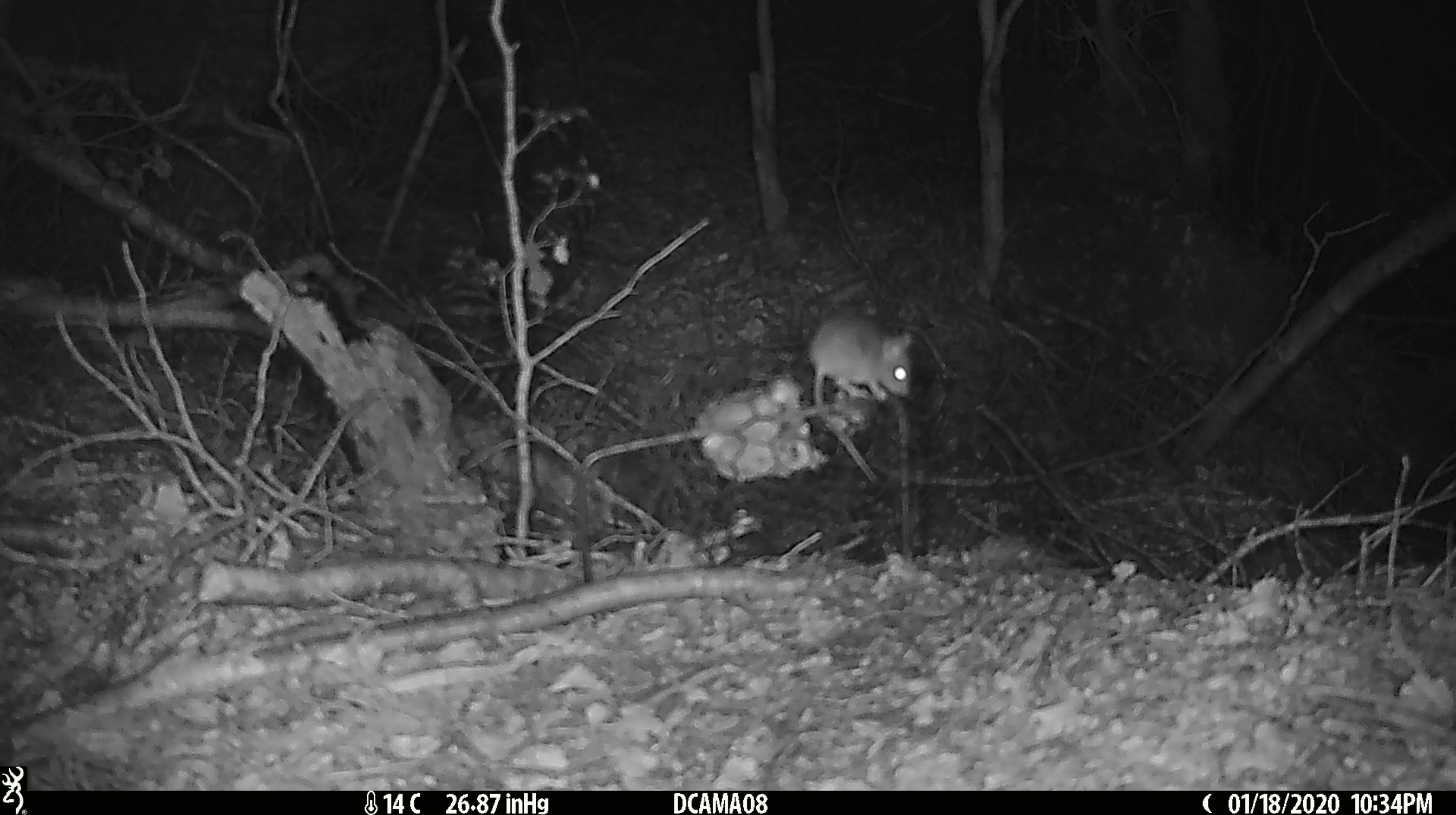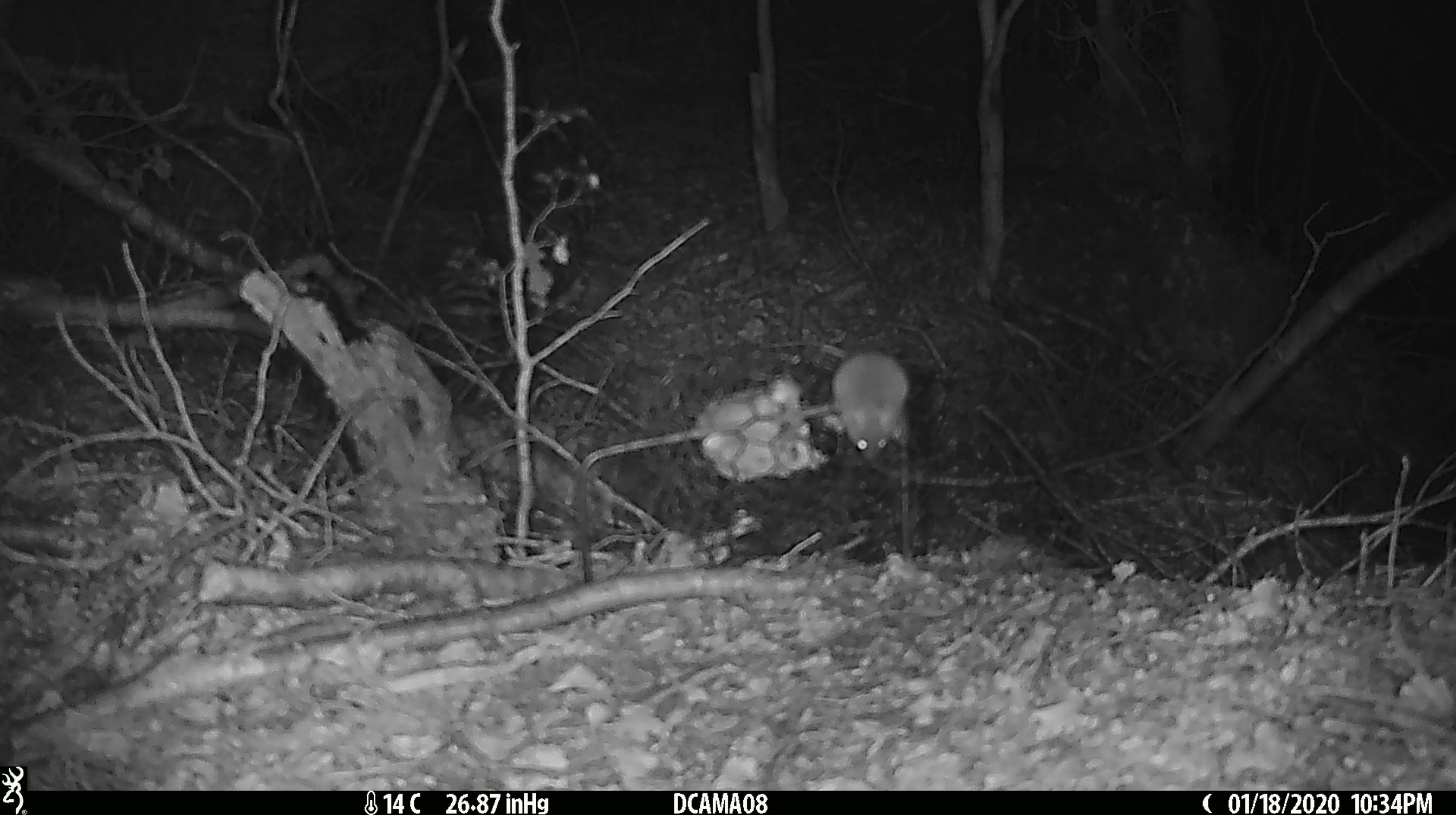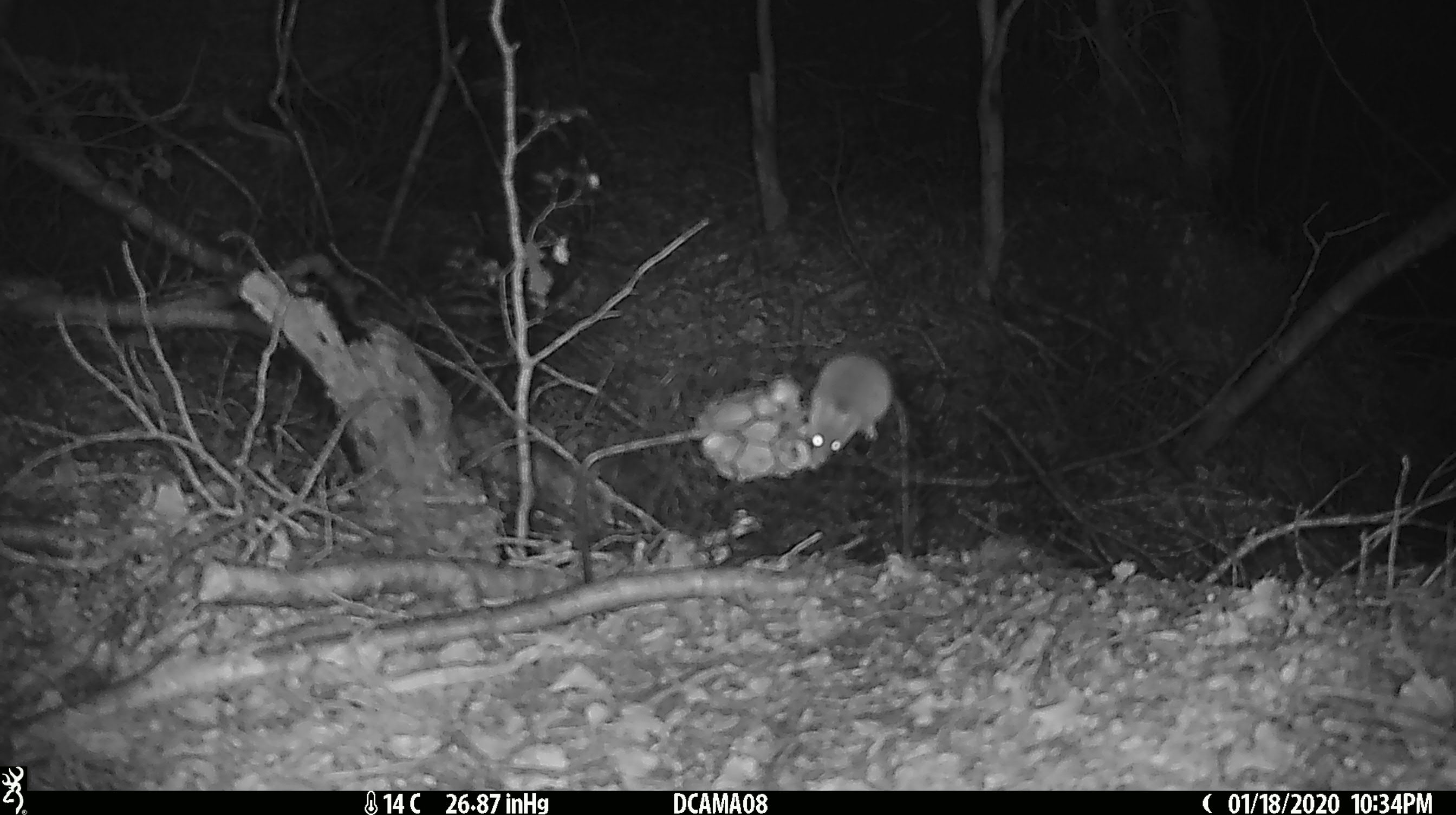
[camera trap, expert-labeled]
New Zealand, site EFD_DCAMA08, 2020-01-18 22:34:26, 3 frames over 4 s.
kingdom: Animalia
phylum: Chordata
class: Mammalia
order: Rodentia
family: Muridae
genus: Mus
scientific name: Mus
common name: mouse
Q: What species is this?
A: Mouse (Mus).